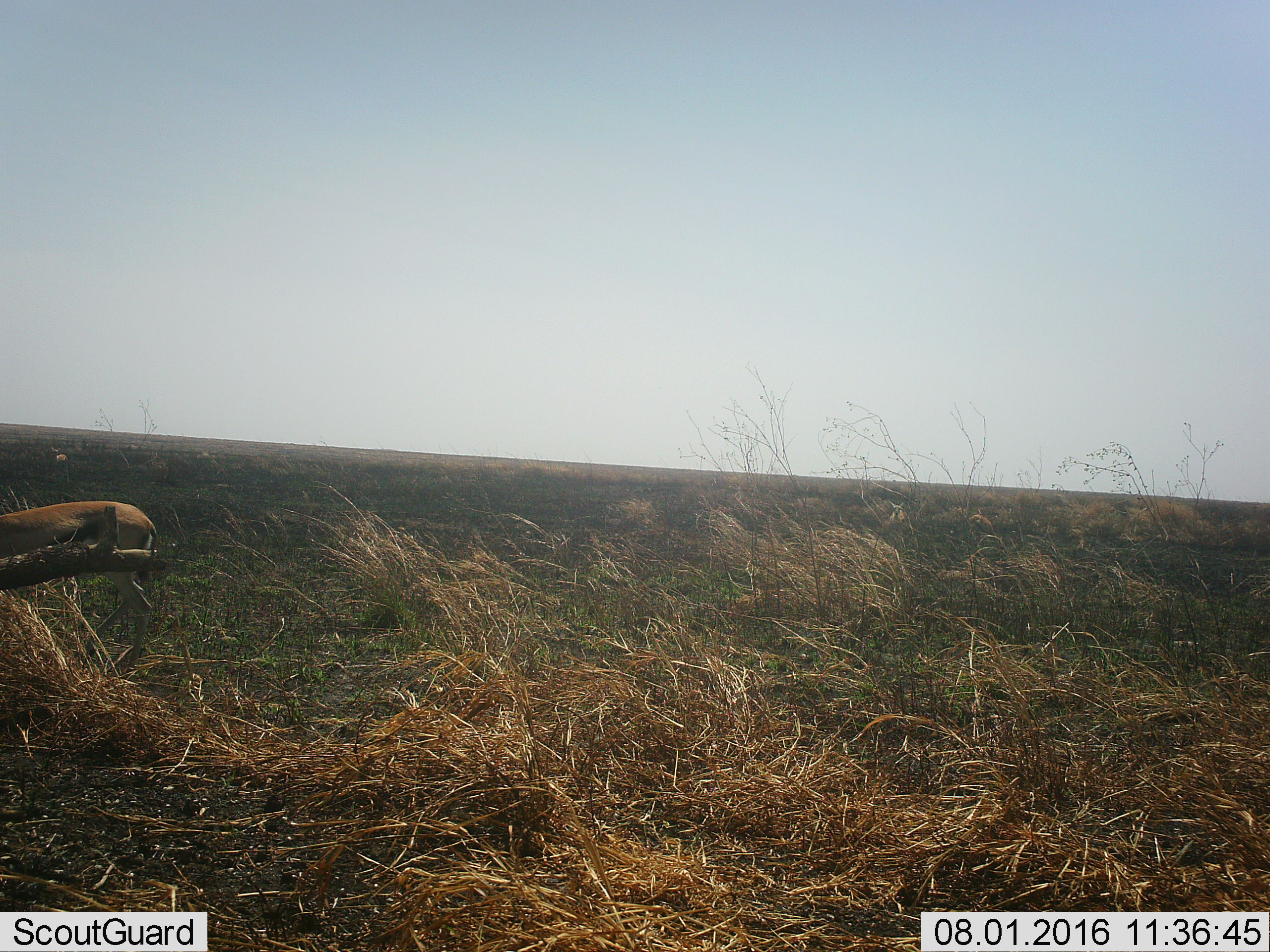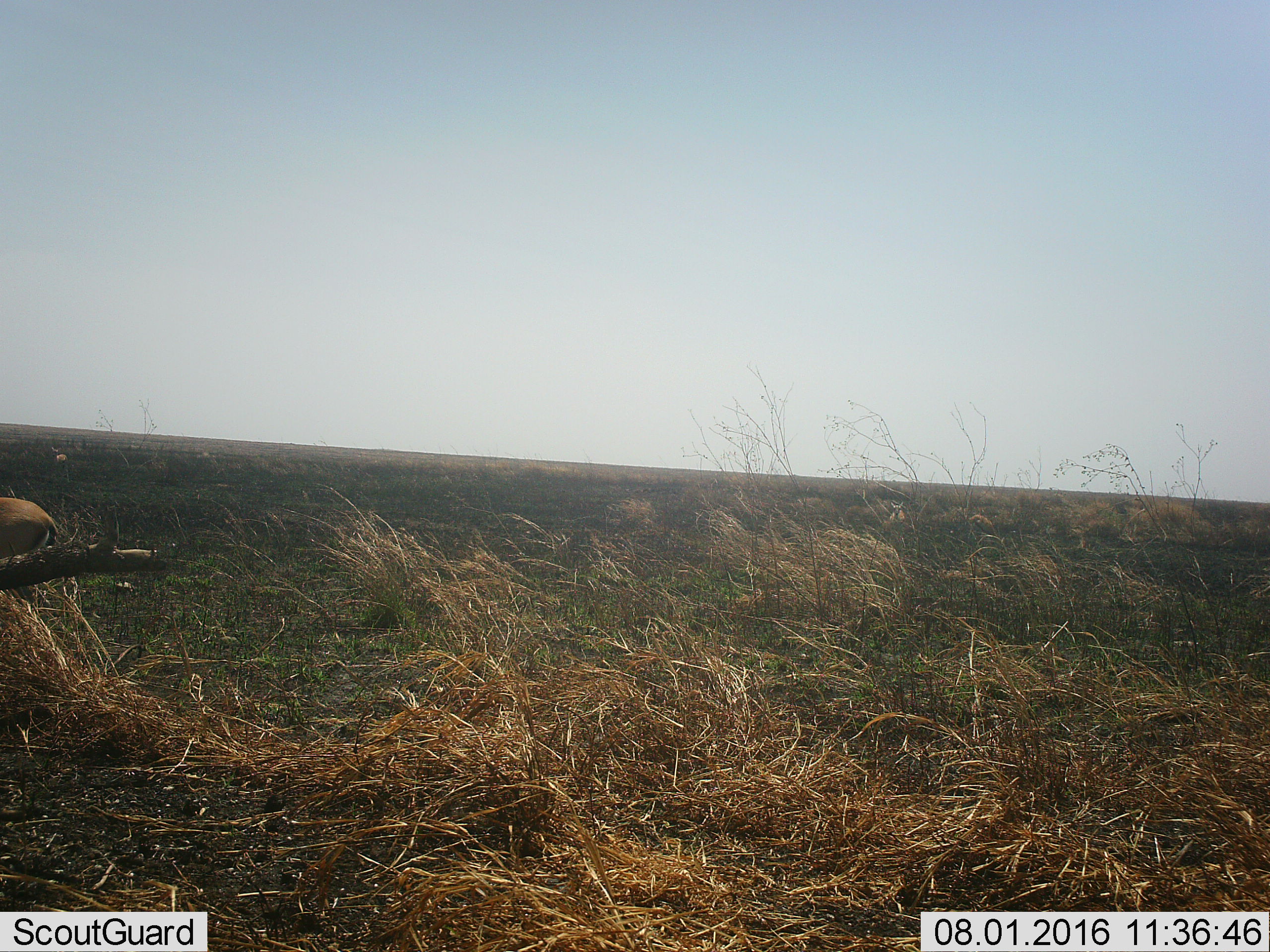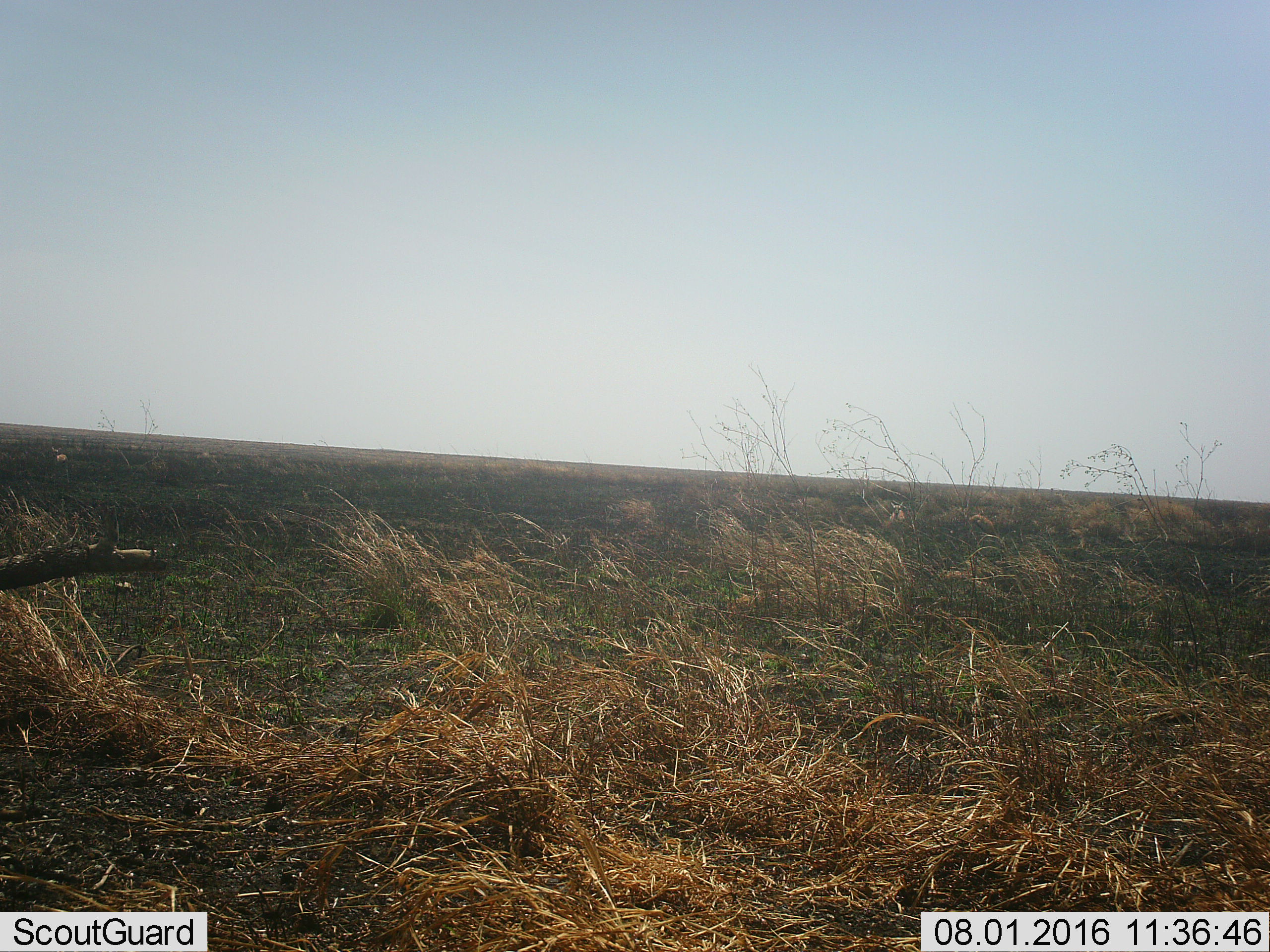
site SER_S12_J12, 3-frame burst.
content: unidentified animal